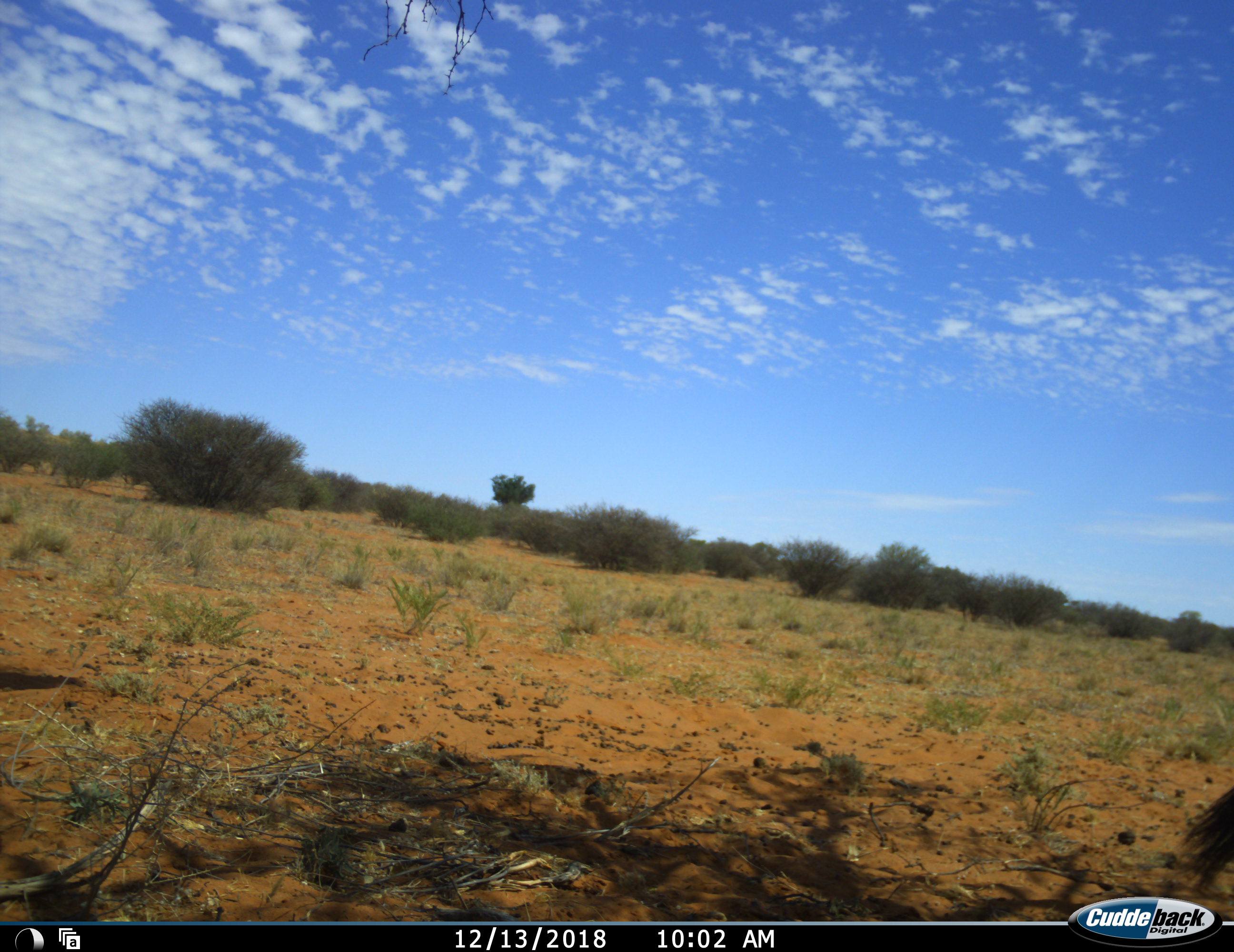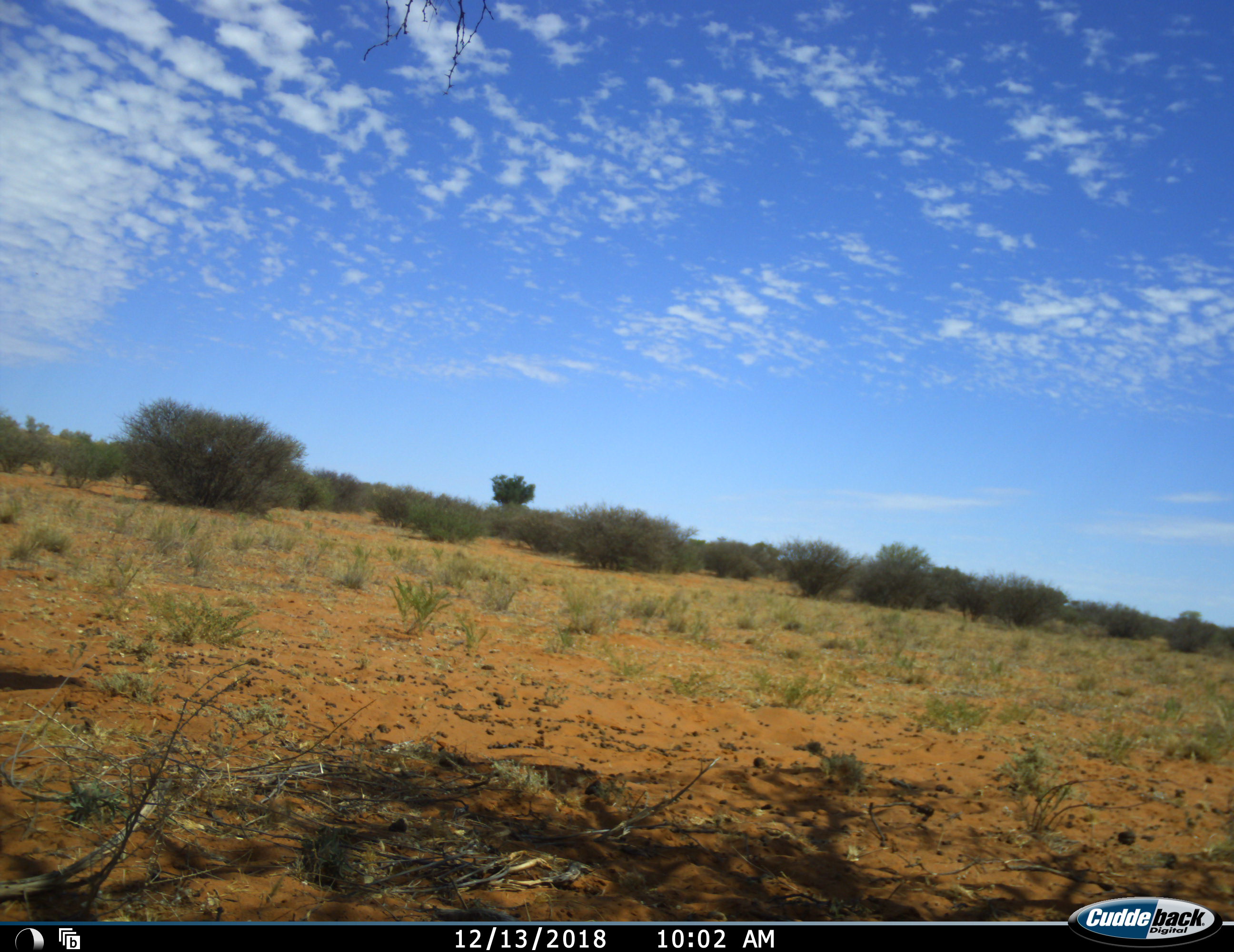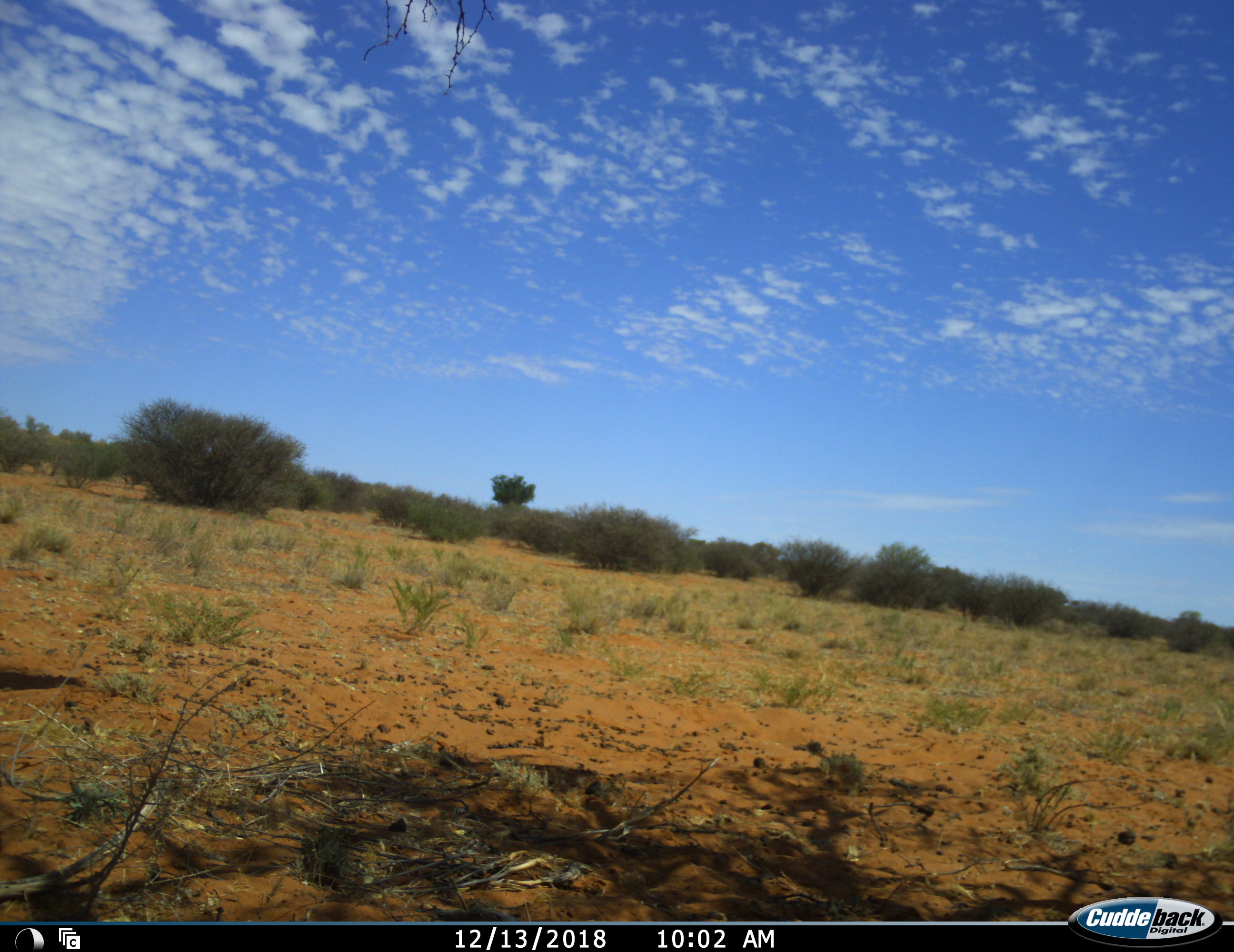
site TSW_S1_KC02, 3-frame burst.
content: unidentified animal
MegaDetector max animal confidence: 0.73